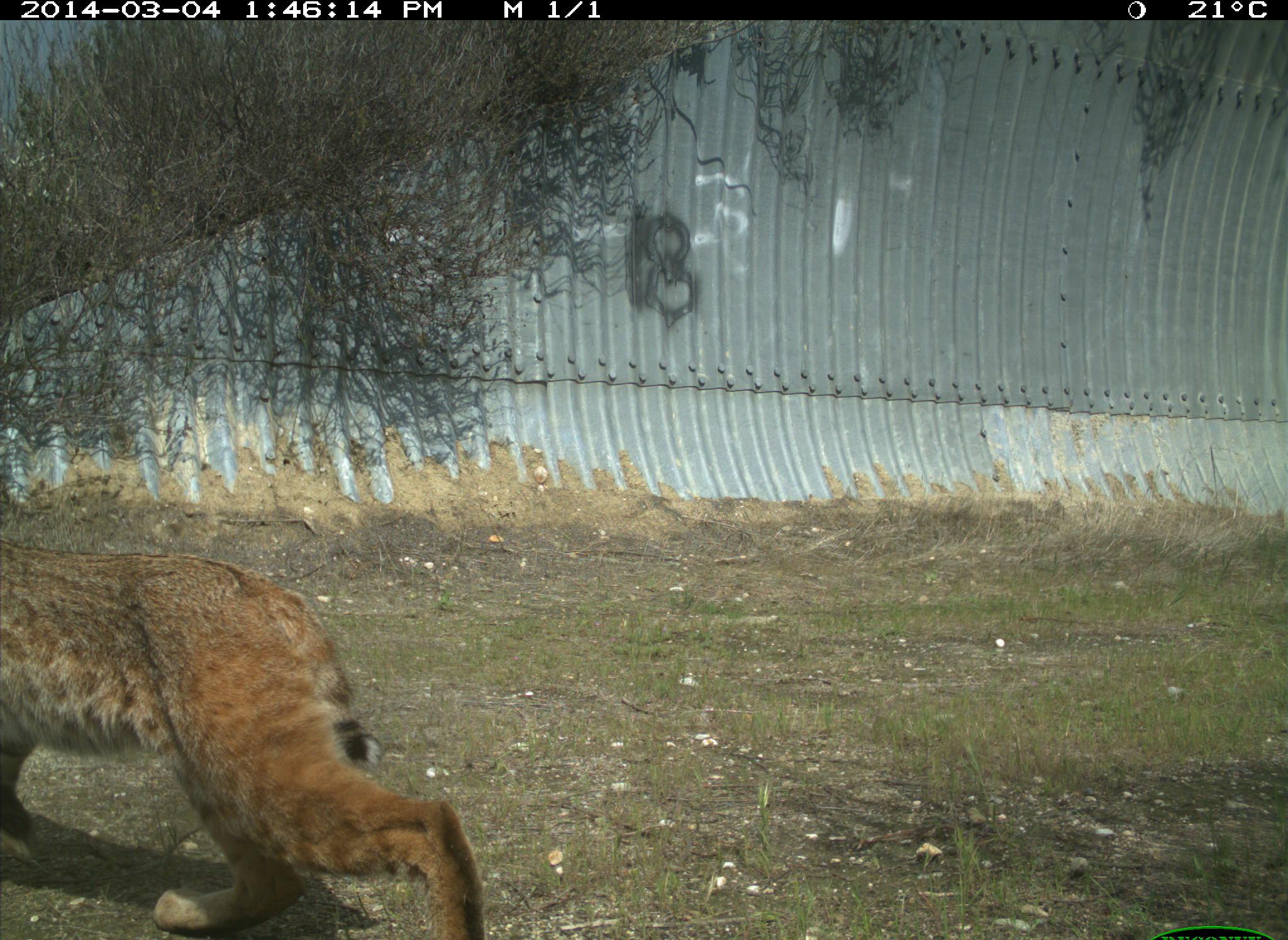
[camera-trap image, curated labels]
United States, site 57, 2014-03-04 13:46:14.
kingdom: Animalia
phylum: Chordata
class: Mammalia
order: Carnivora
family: Felidae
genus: Lynx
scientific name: Lynx rufus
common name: bobcat